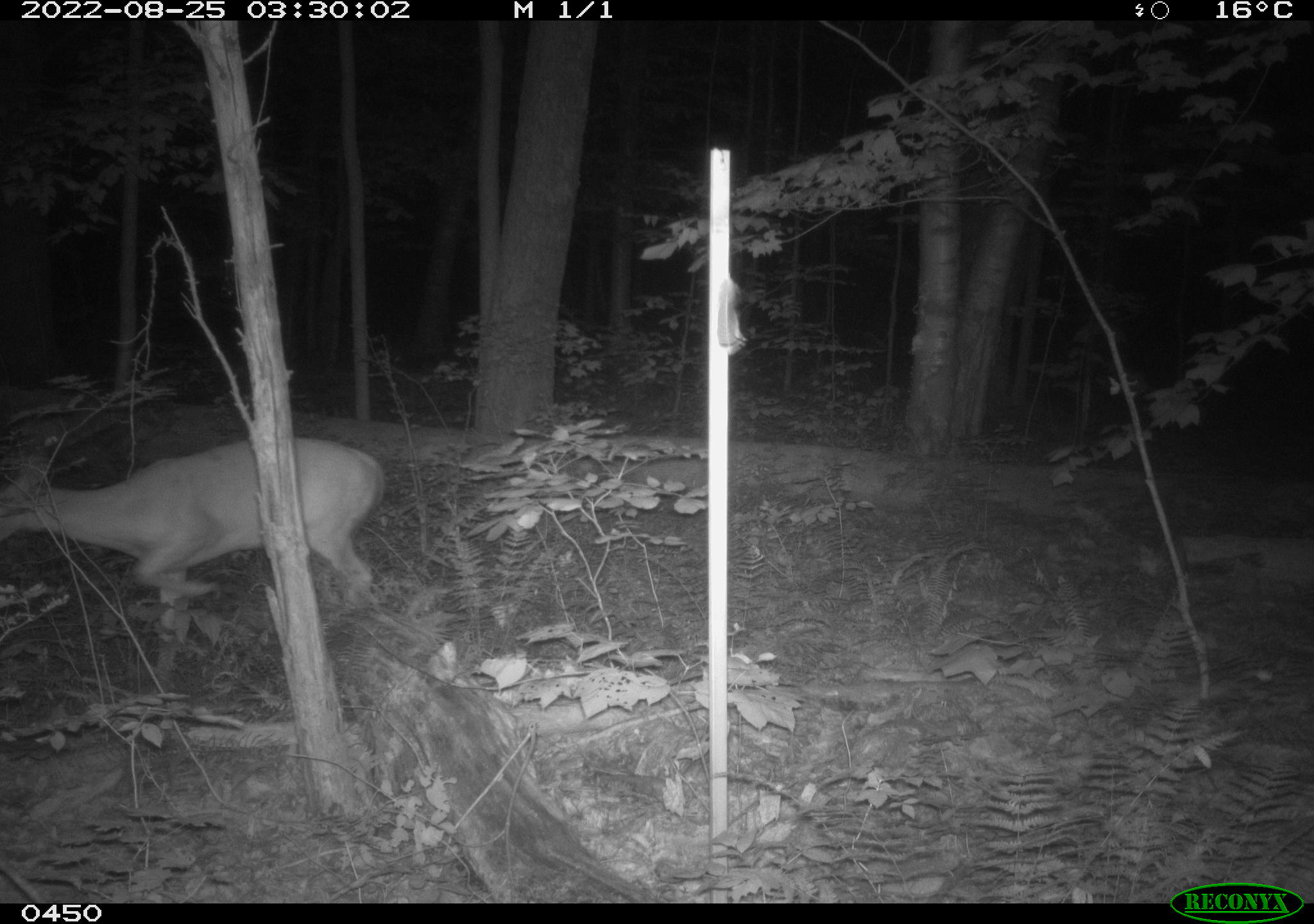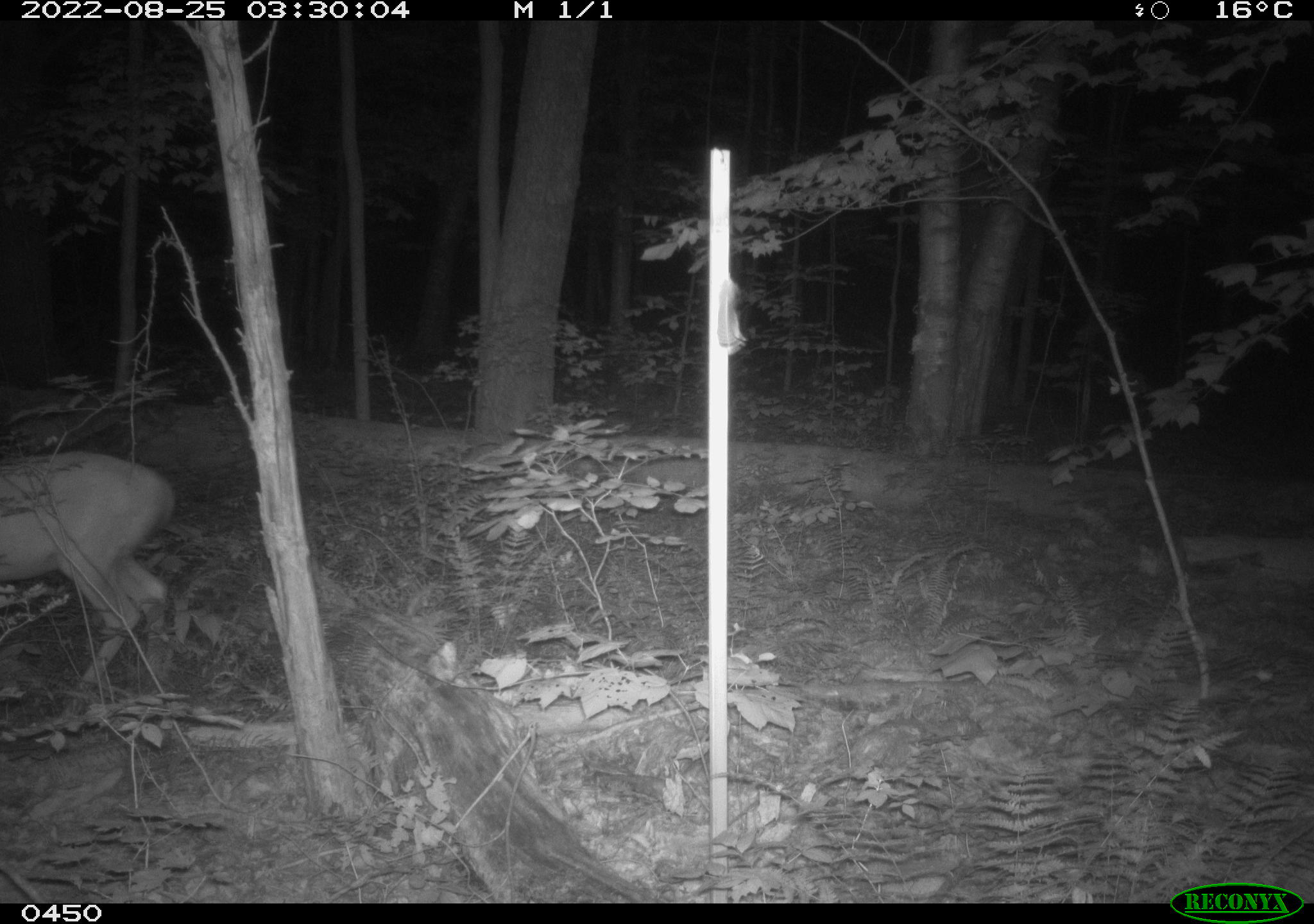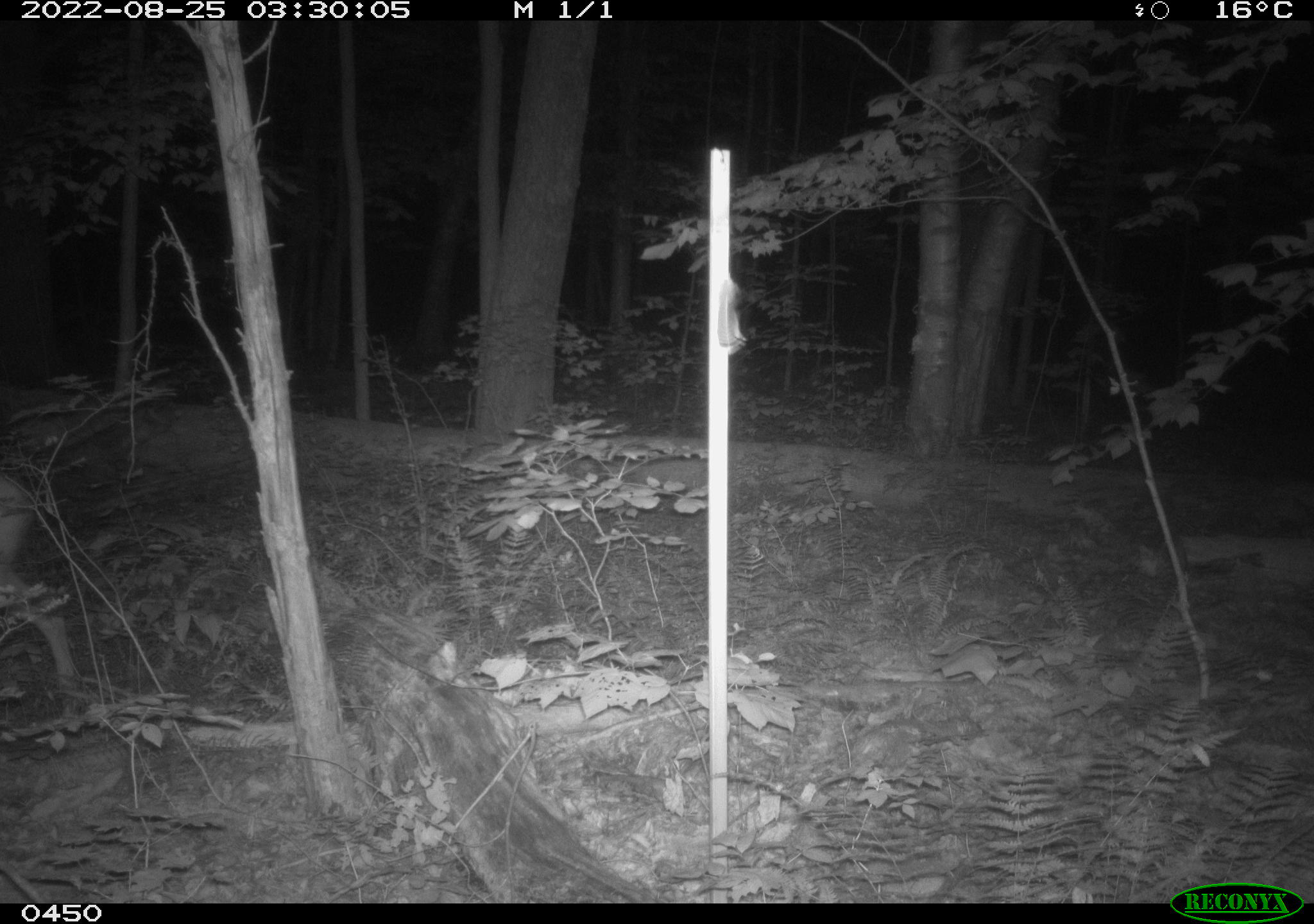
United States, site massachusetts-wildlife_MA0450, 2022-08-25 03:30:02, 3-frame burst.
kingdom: Animalia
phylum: Chordata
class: Mammalia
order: Artiodactyla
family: Cervidae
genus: Odocoileus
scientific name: Odocoileus virginianus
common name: white-tailed deer